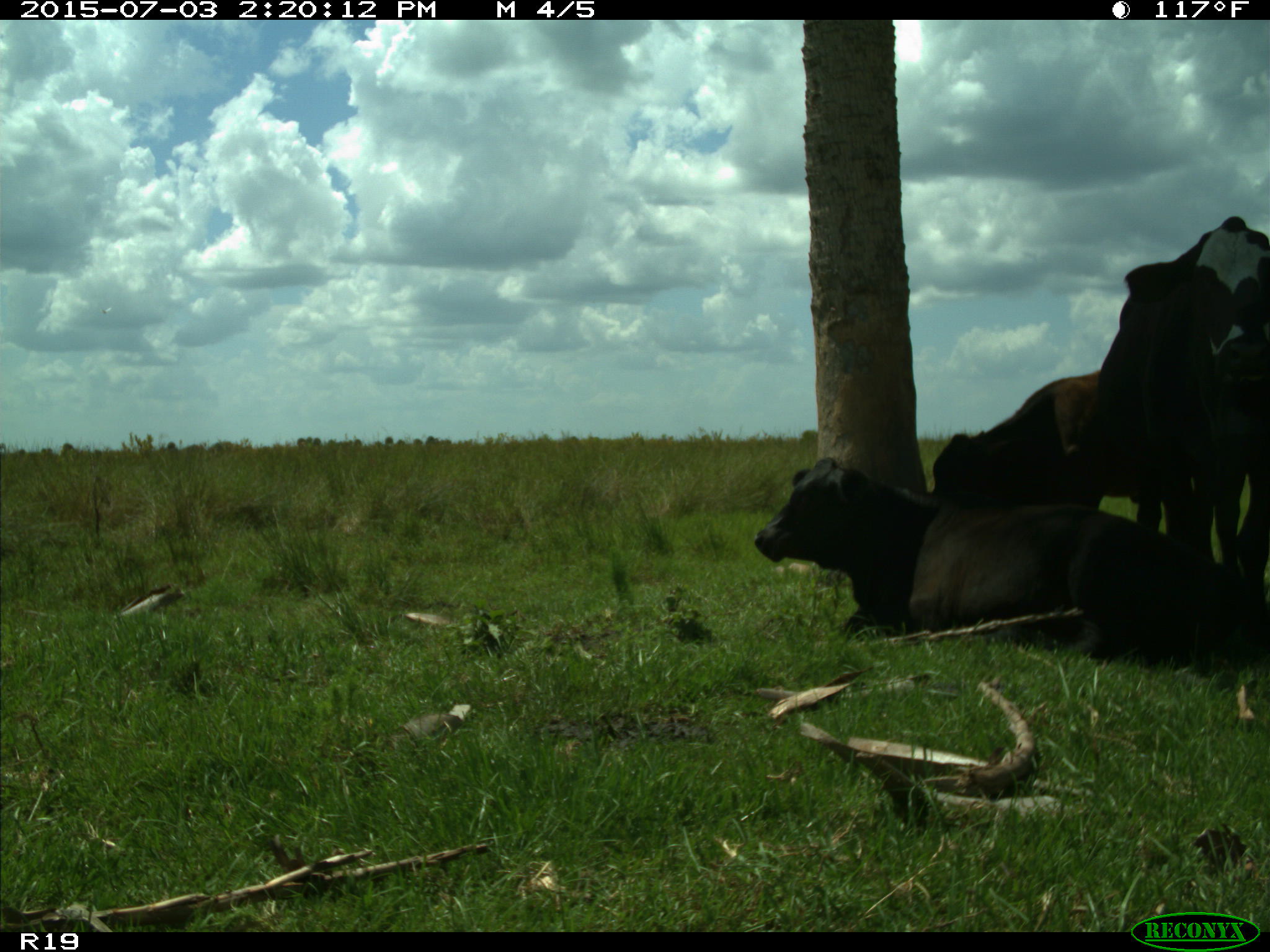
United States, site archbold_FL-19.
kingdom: Animalia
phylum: Chordata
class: Mammalia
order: Artiodactyla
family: Bovidae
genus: Bos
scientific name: Bos taurus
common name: domestic cow